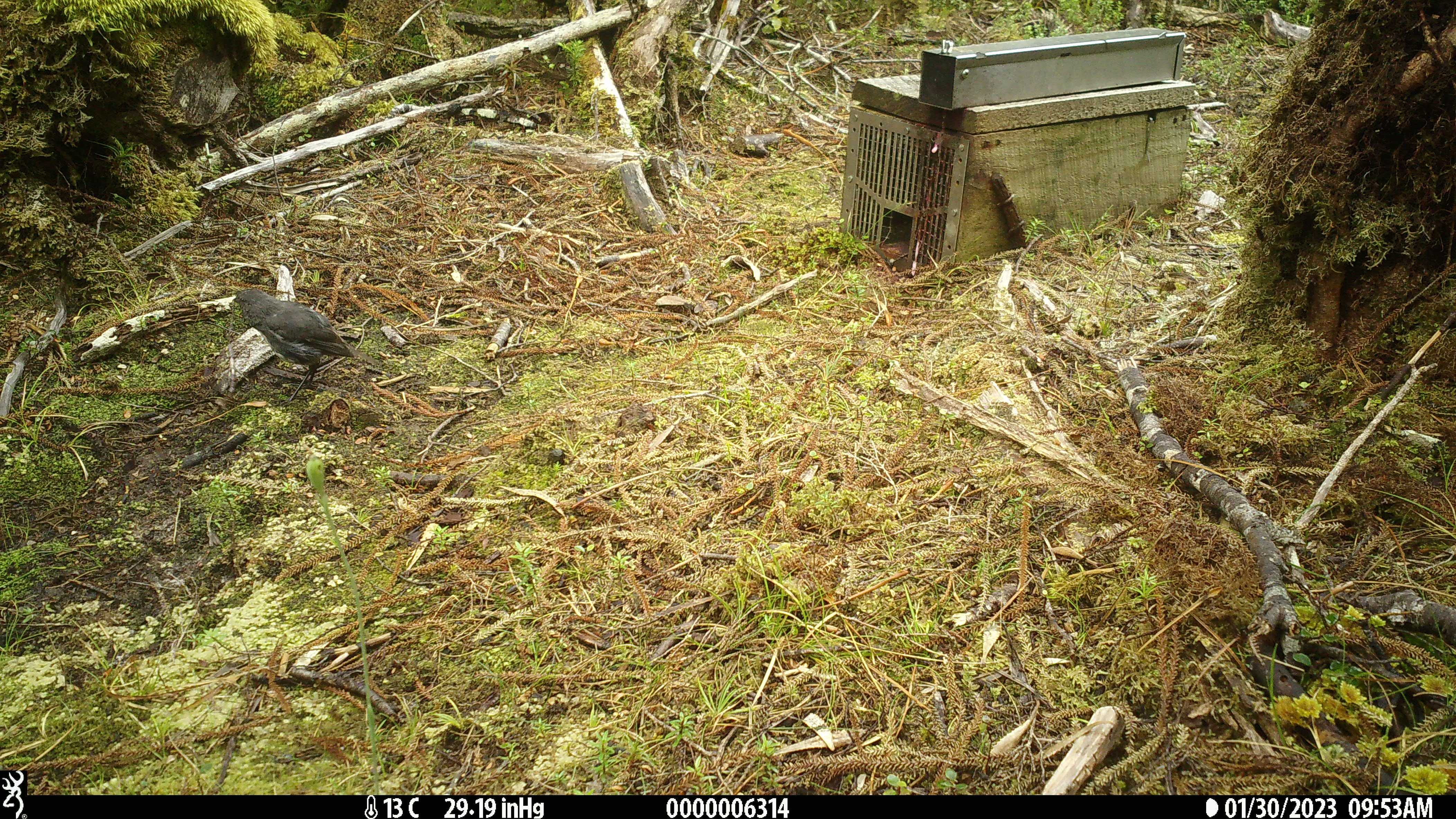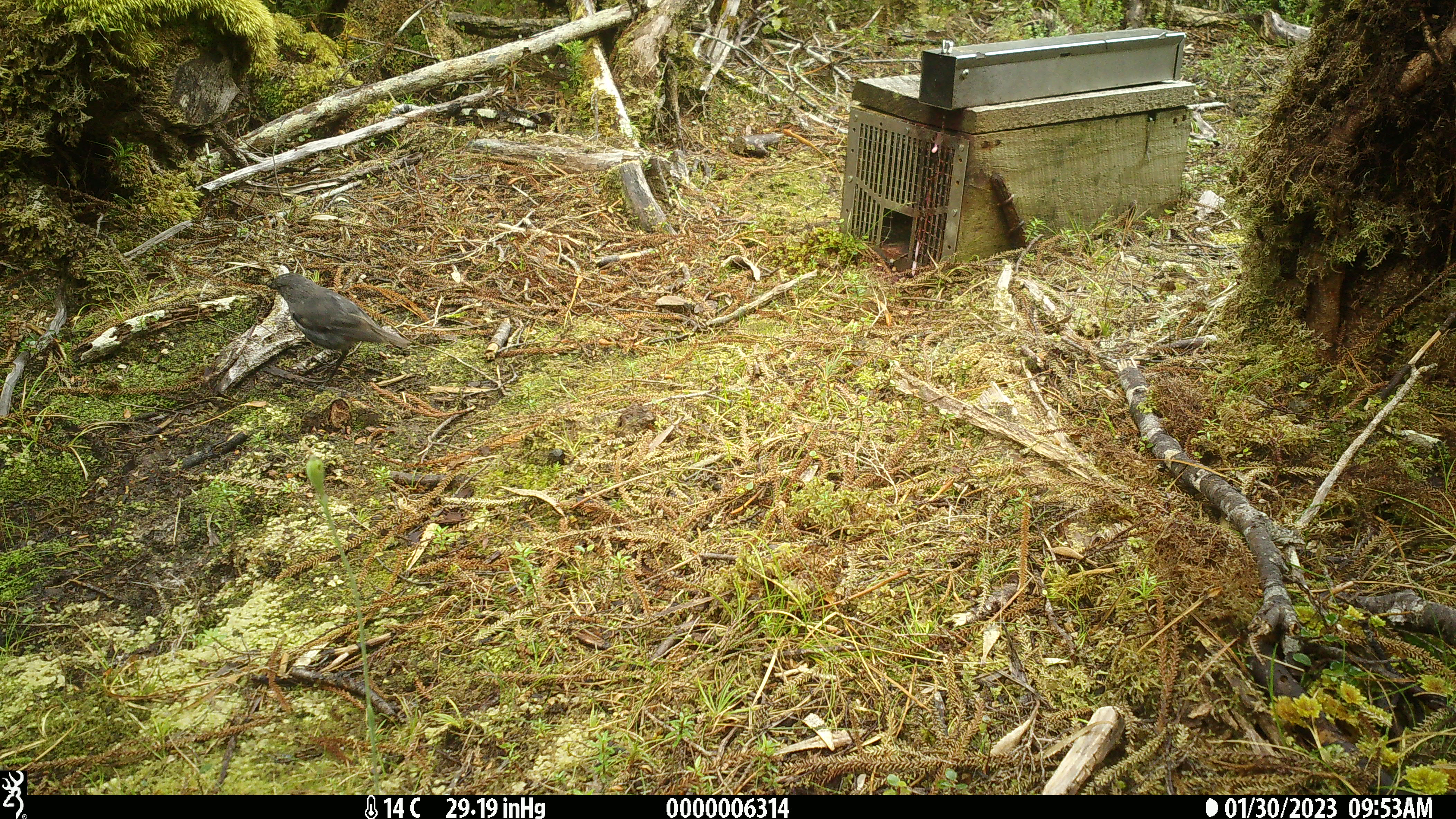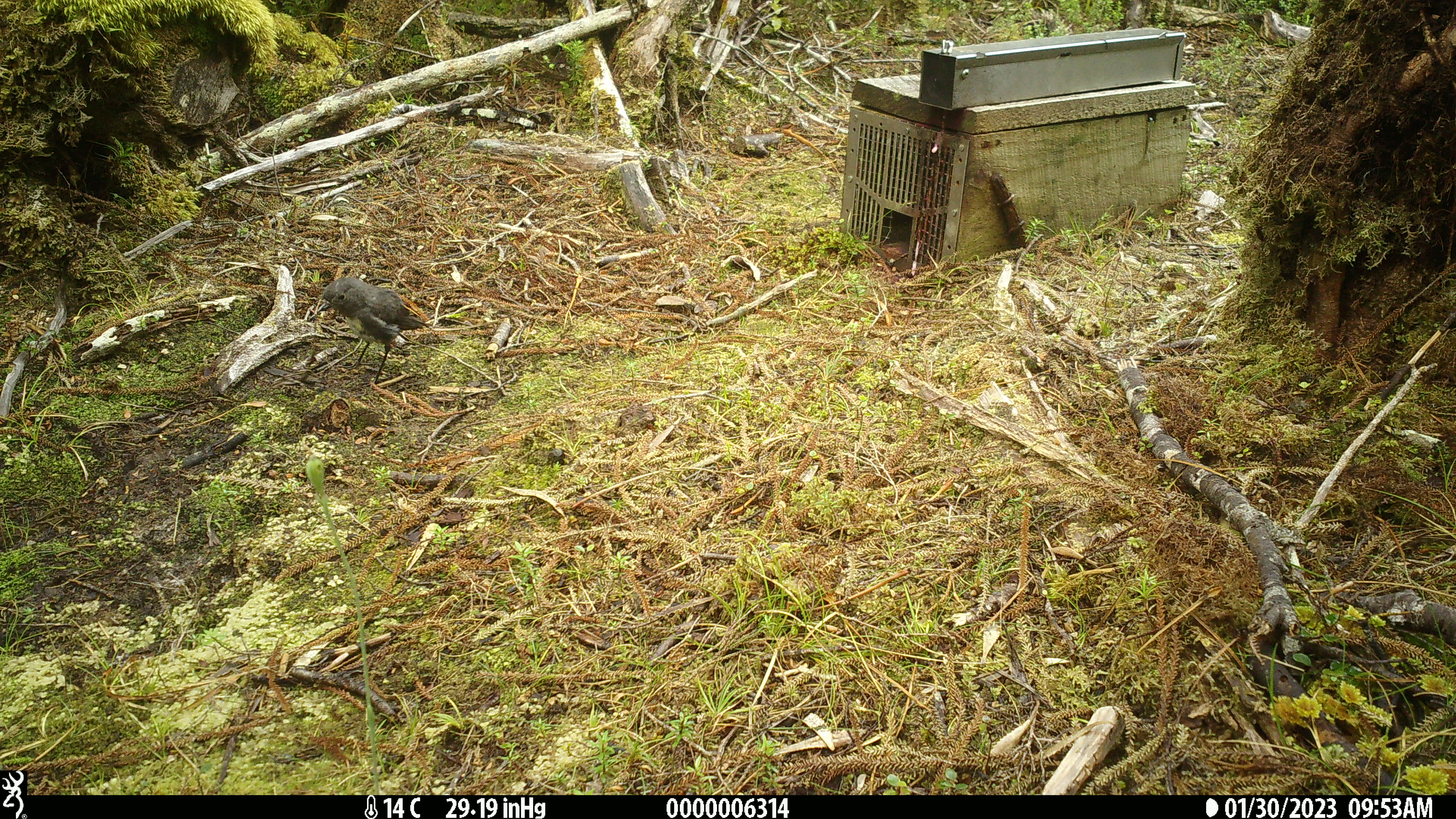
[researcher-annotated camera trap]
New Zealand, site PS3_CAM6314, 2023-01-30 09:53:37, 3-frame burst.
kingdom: Animalia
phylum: Chordata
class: Aves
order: Passeriformes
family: Petroicidae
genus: Petroica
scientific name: Petroica australis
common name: new zealand robin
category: robin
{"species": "robin (new zealand robin) (Petroica australis)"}